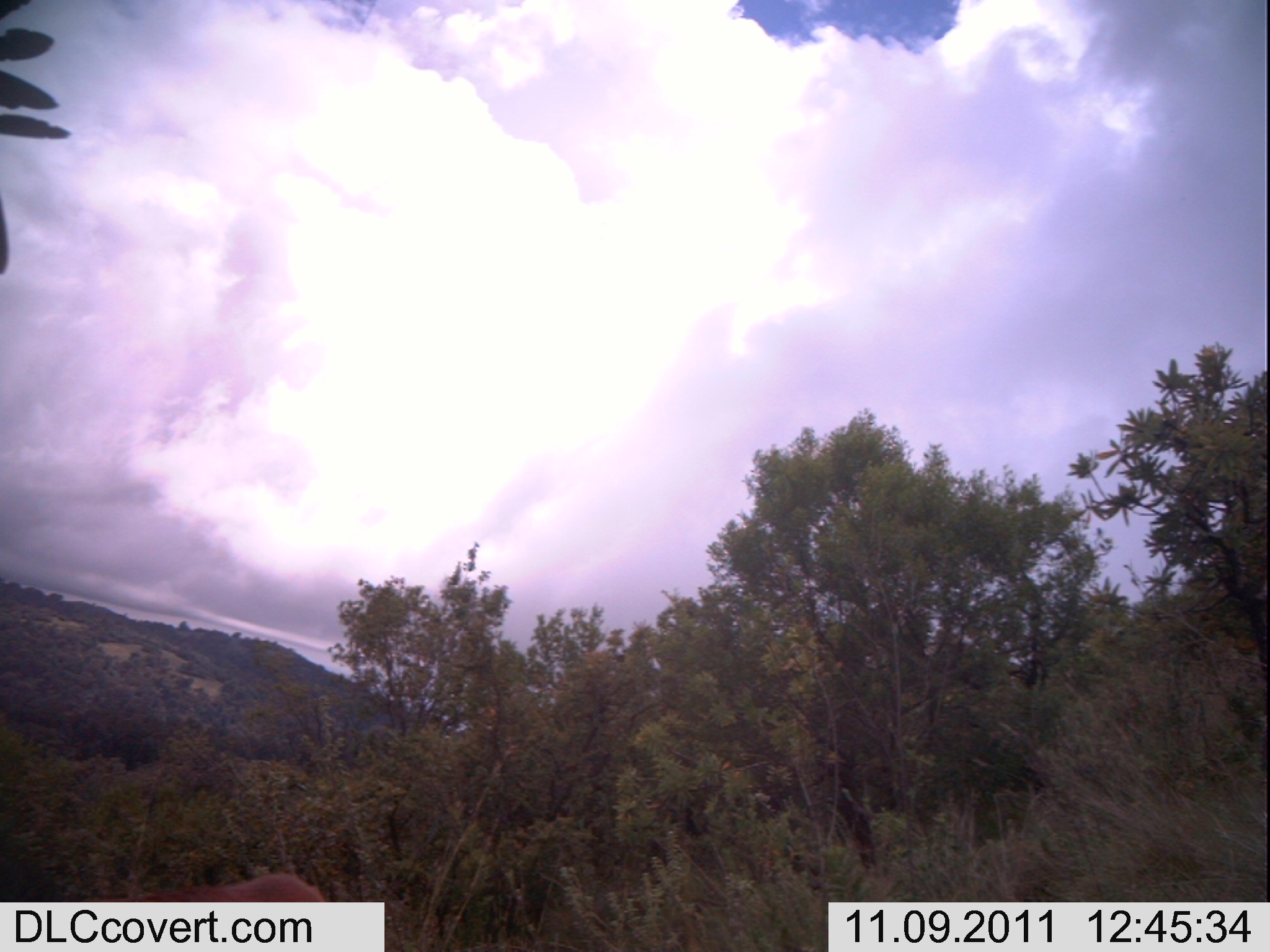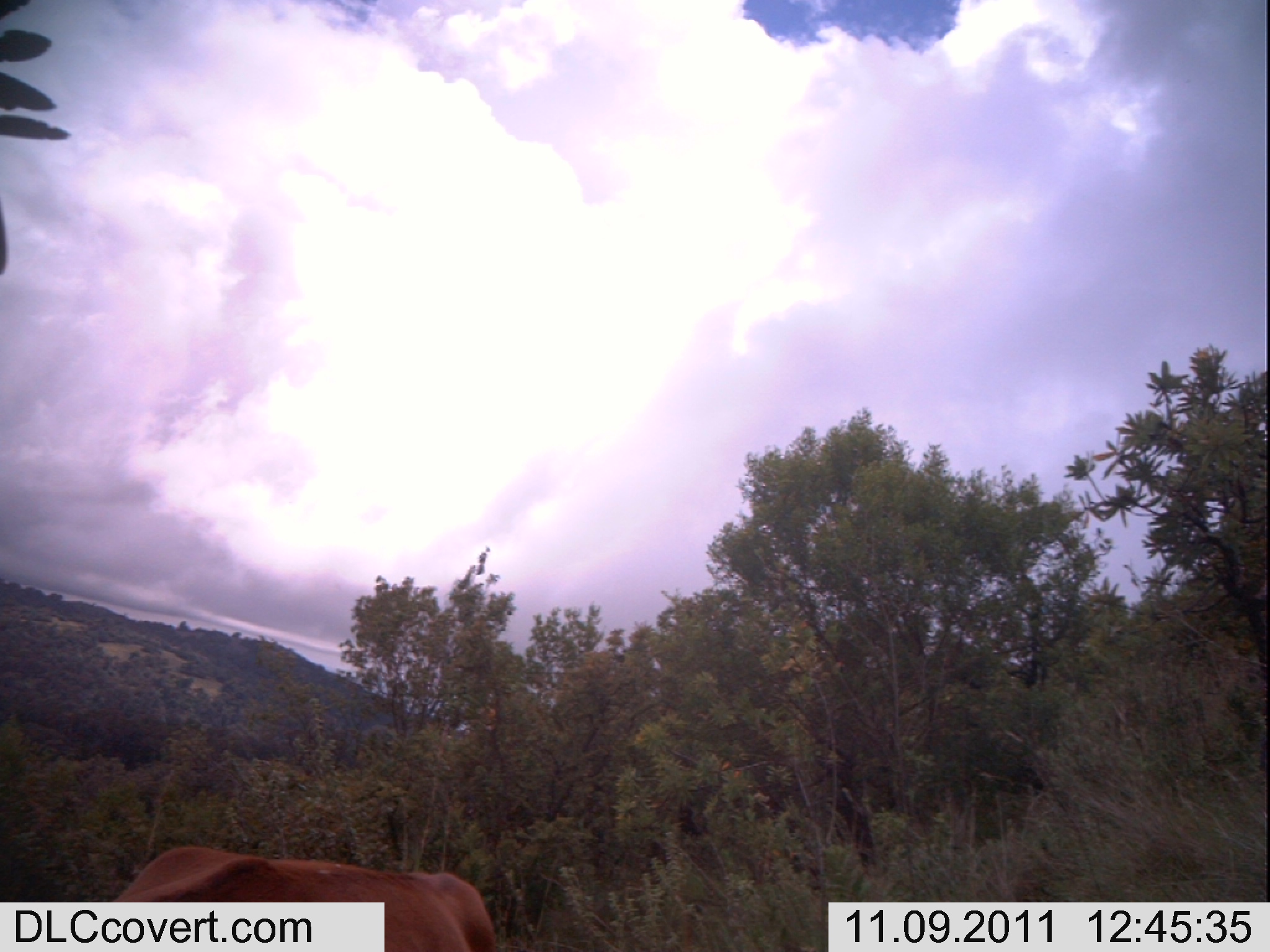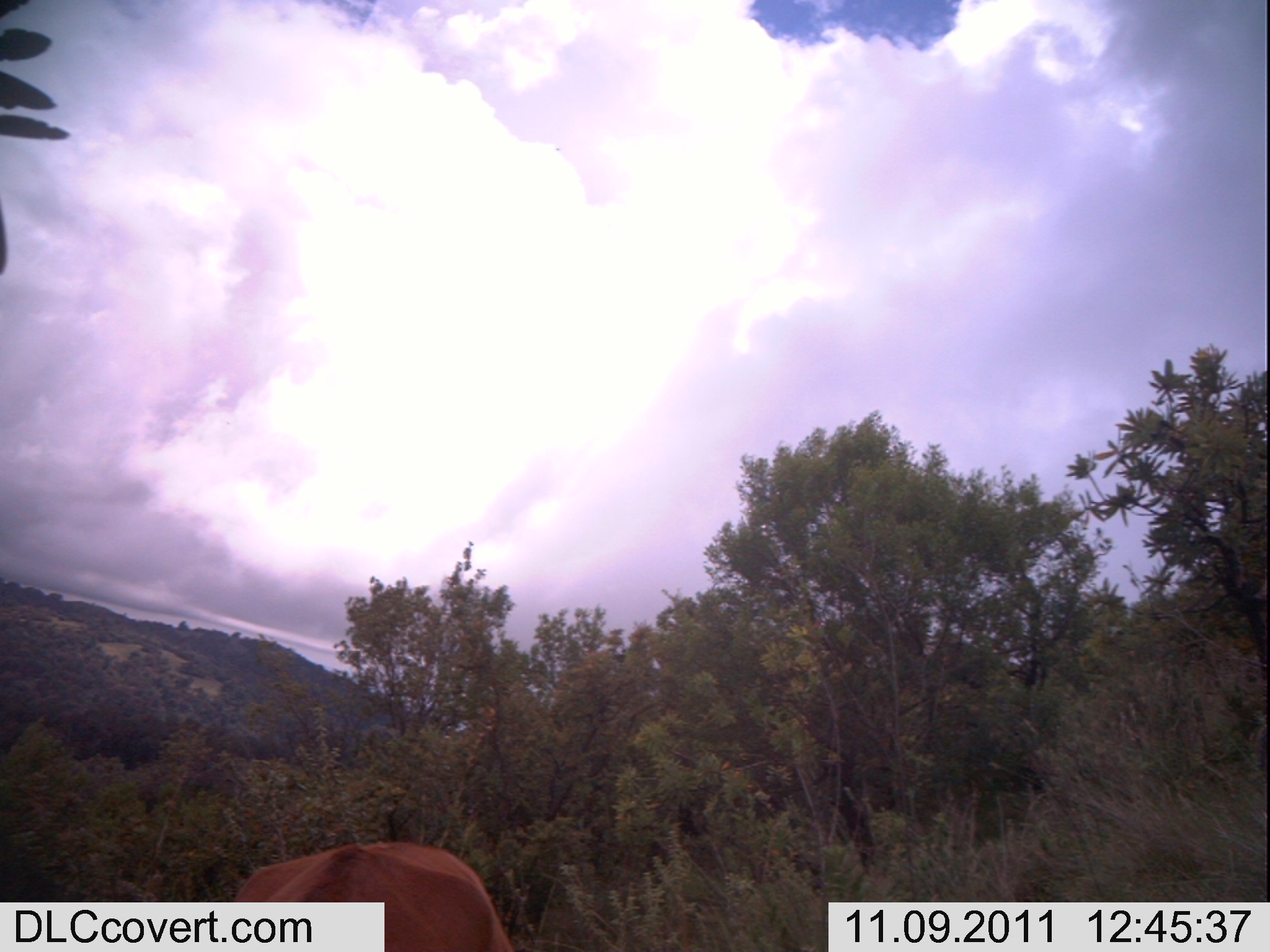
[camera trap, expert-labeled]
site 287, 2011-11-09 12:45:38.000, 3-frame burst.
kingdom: Animalia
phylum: Chordata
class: Mammalia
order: Artiodactyla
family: Bovidae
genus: Bos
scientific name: Bos taurus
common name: domestic cattle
Bos taurus (domestic cattle), count 1.